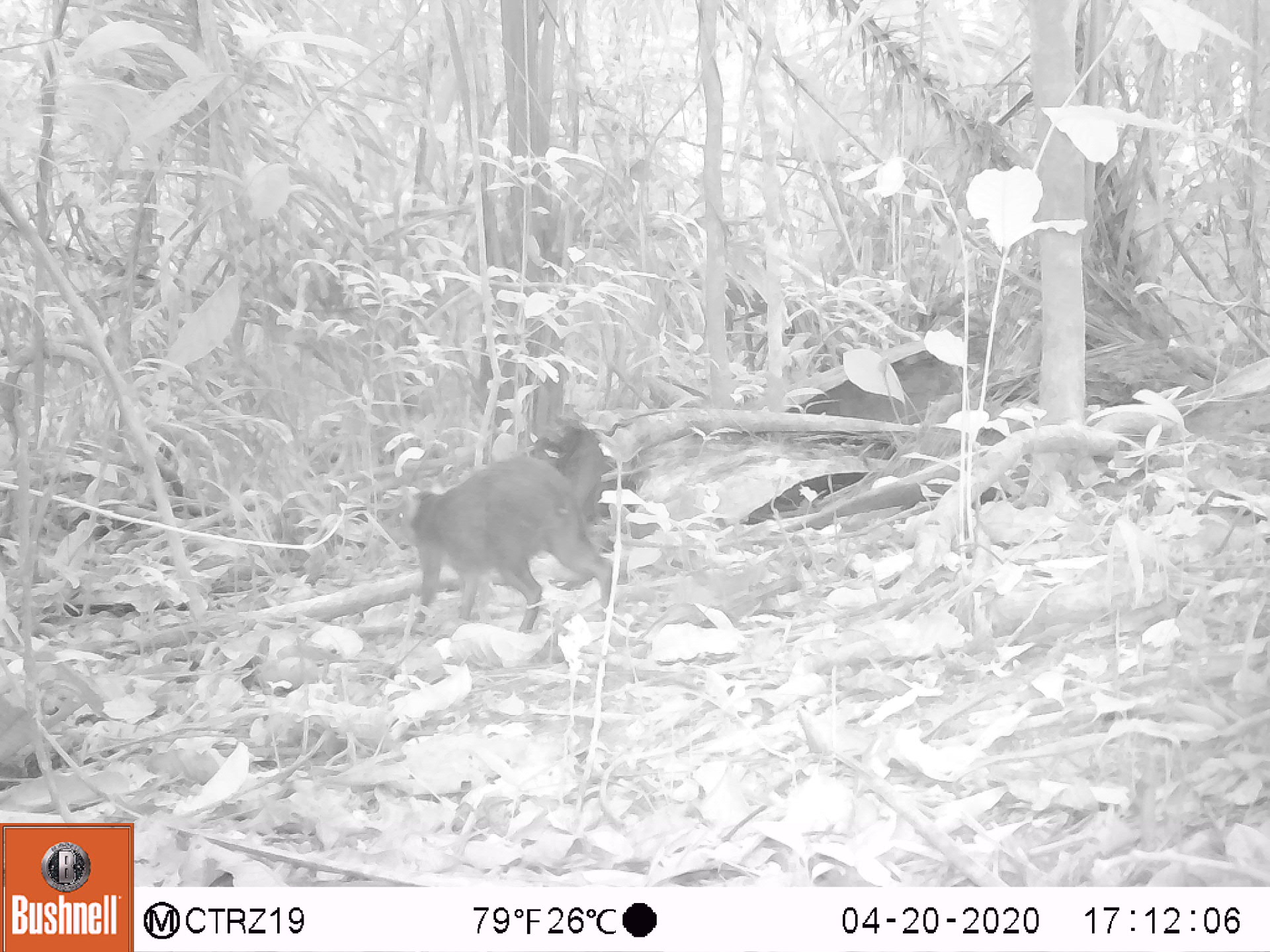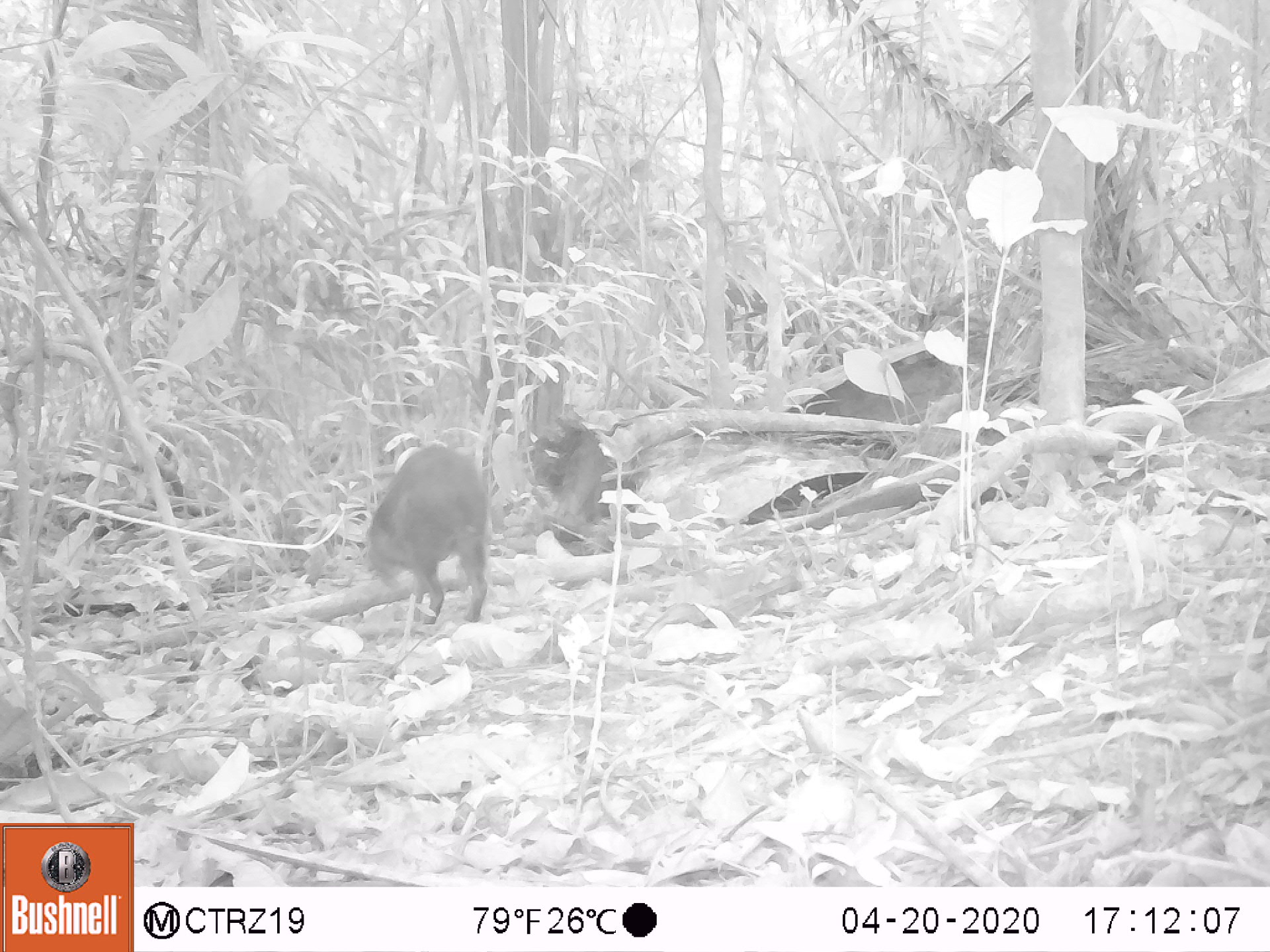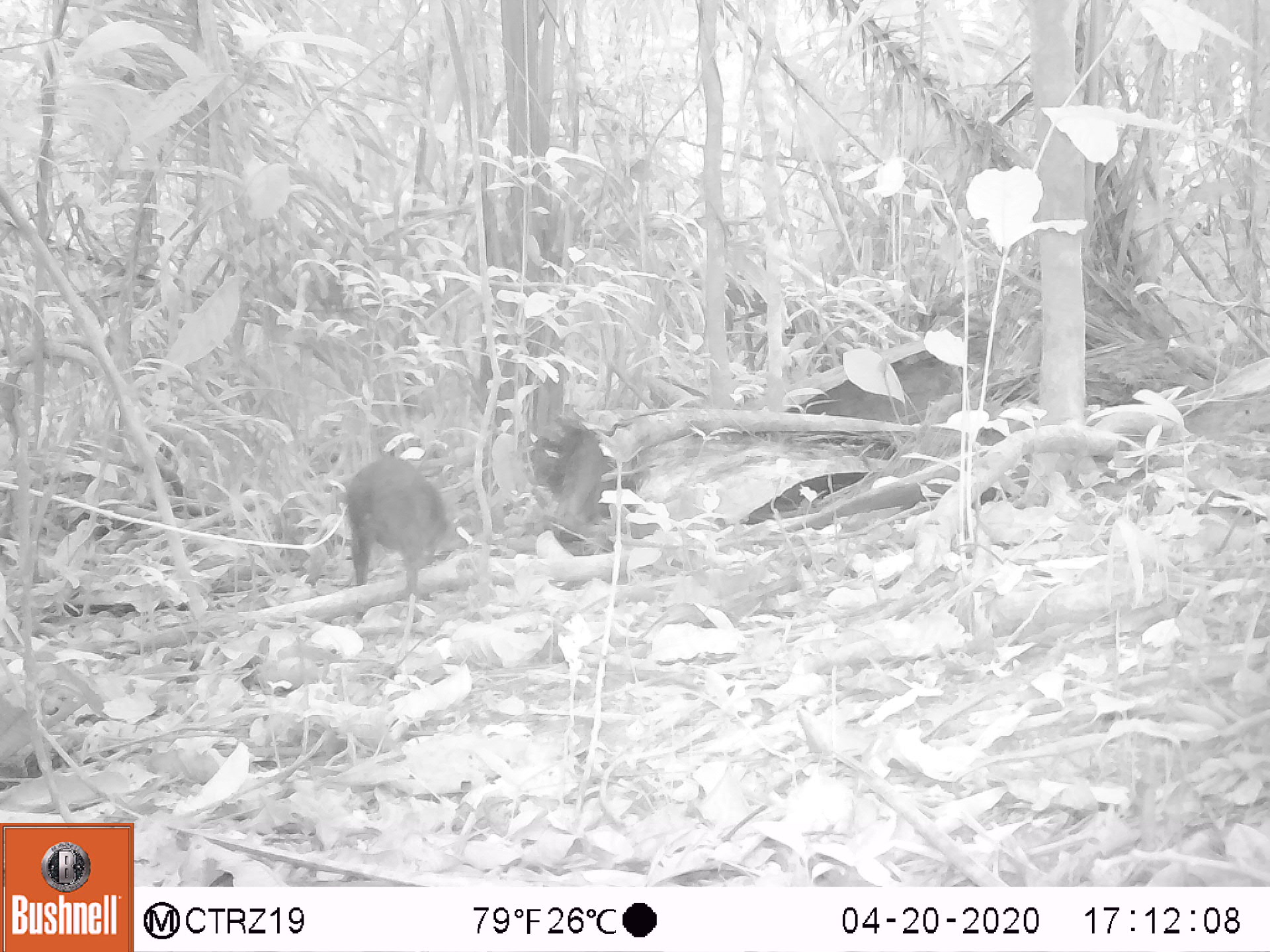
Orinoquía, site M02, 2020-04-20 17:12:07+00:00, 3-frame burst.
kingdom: Animalia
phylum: Chordata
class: Mammalia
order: Rodentia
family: Dasyproctidae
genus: Dasyprocta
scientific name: Dasyprocta fuliginosa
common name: black agouti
Black agouti (Dasyprocta fuliginosa).